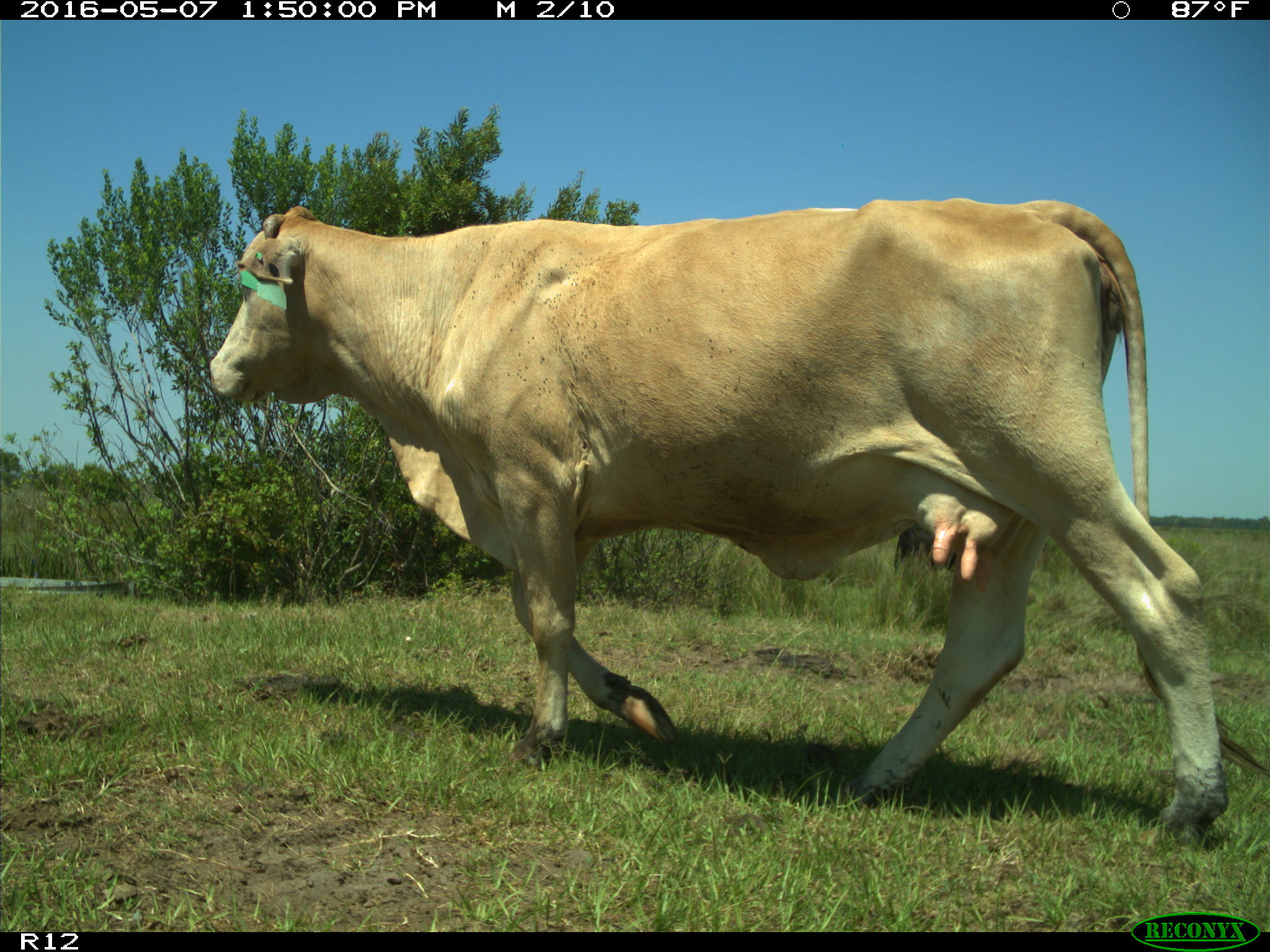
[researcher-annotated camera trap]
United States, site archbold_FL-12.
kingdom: Animalia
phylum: Chordata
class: Mammalia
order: Artiodactyla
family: Bovidae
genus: Bos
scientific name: Bos taurus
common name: domestic cow